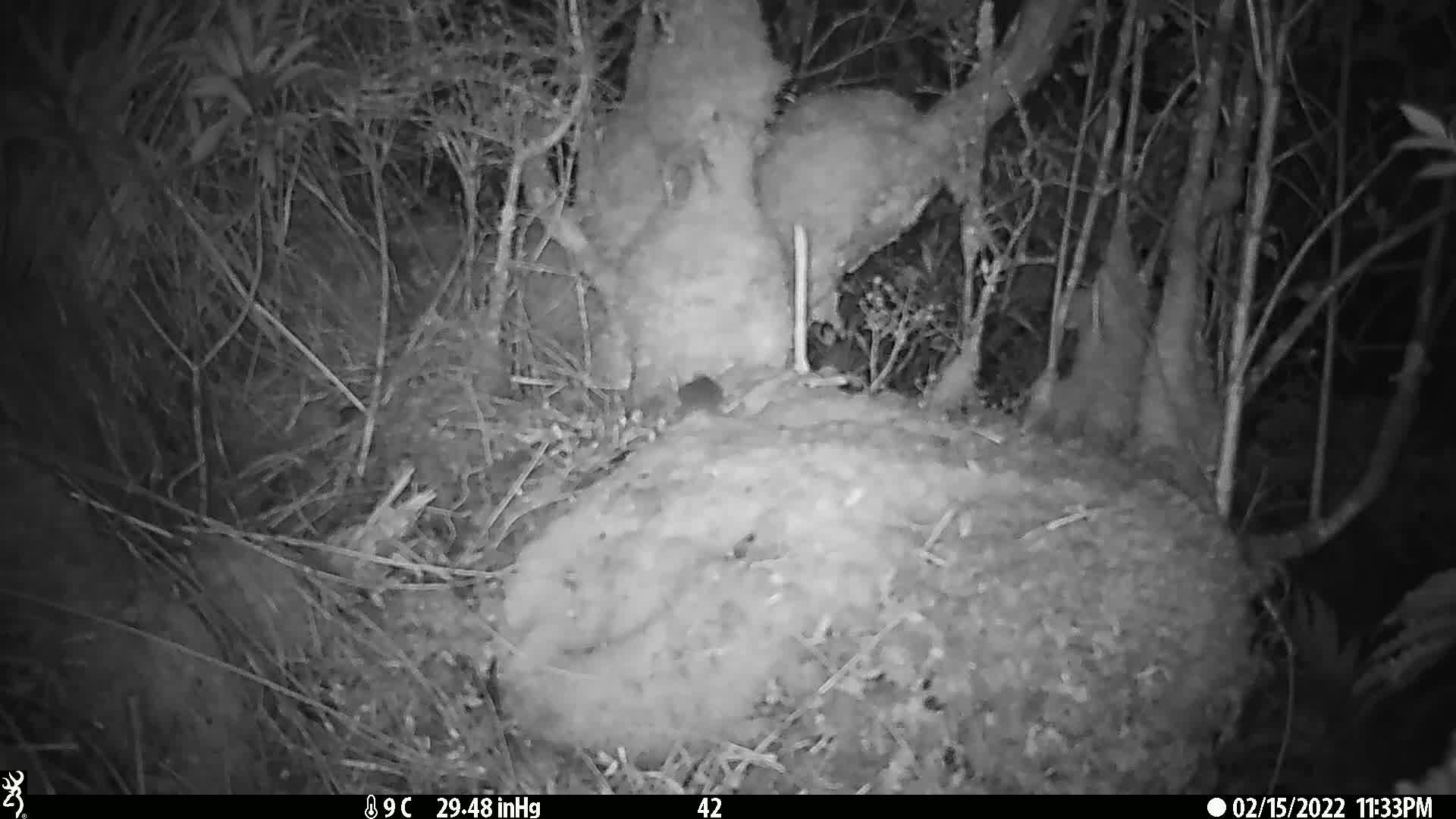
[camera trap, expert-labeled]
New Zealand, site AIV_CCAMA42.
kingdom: Animalia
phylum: Chordata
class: Mammalia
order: Rodentia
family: Muridae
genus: Mus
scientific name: Mus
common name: mouse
Mouse (Mus).